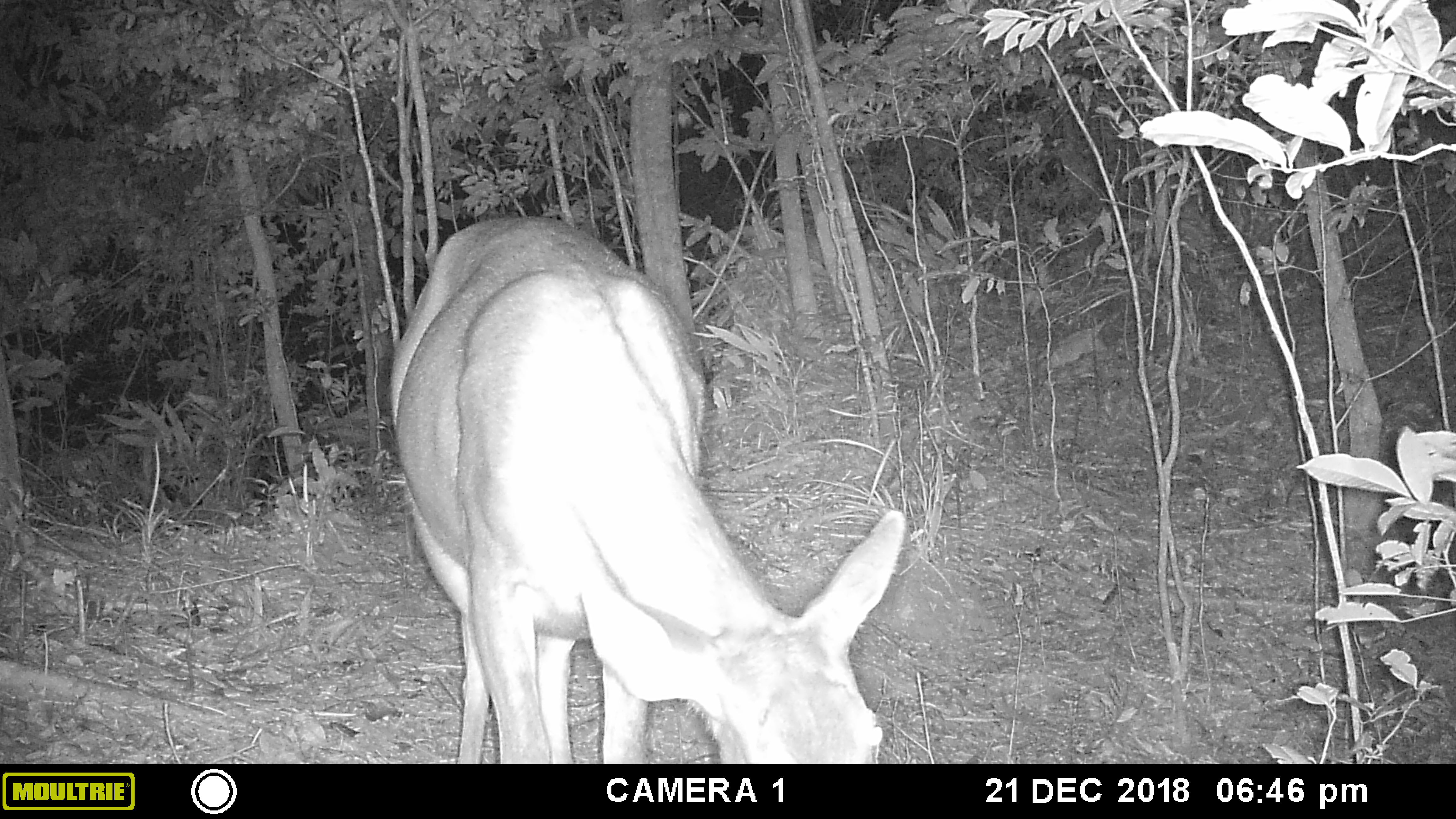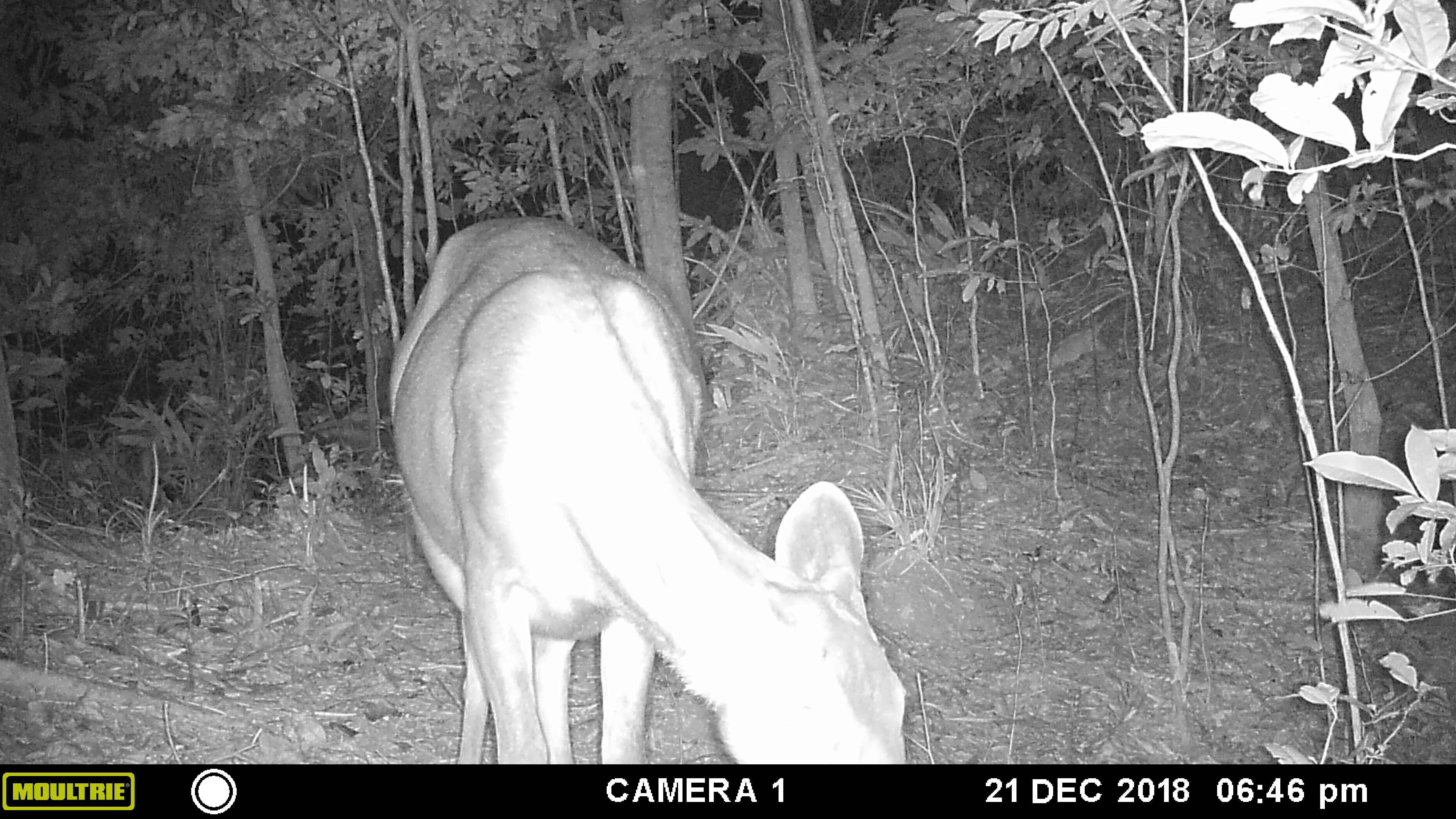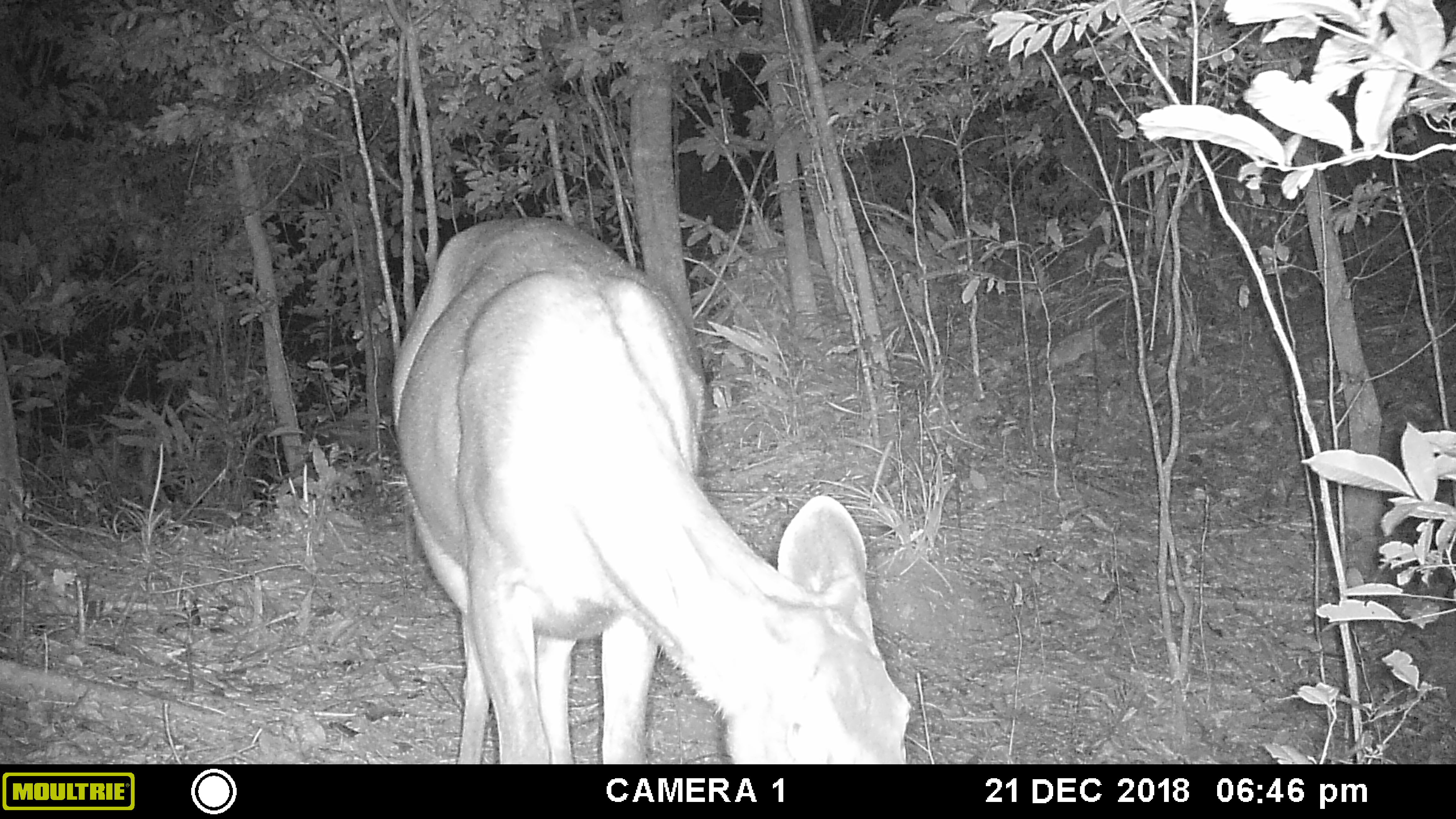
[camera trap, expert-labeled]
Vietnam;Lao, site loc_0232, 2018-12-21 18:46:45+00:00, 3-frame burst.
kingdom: Animalia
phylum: Chordata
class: Mammalia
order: Artiodactyla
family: Cervidae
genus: Rusa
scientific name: Rusa unicolor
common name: sambar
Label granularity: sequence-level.